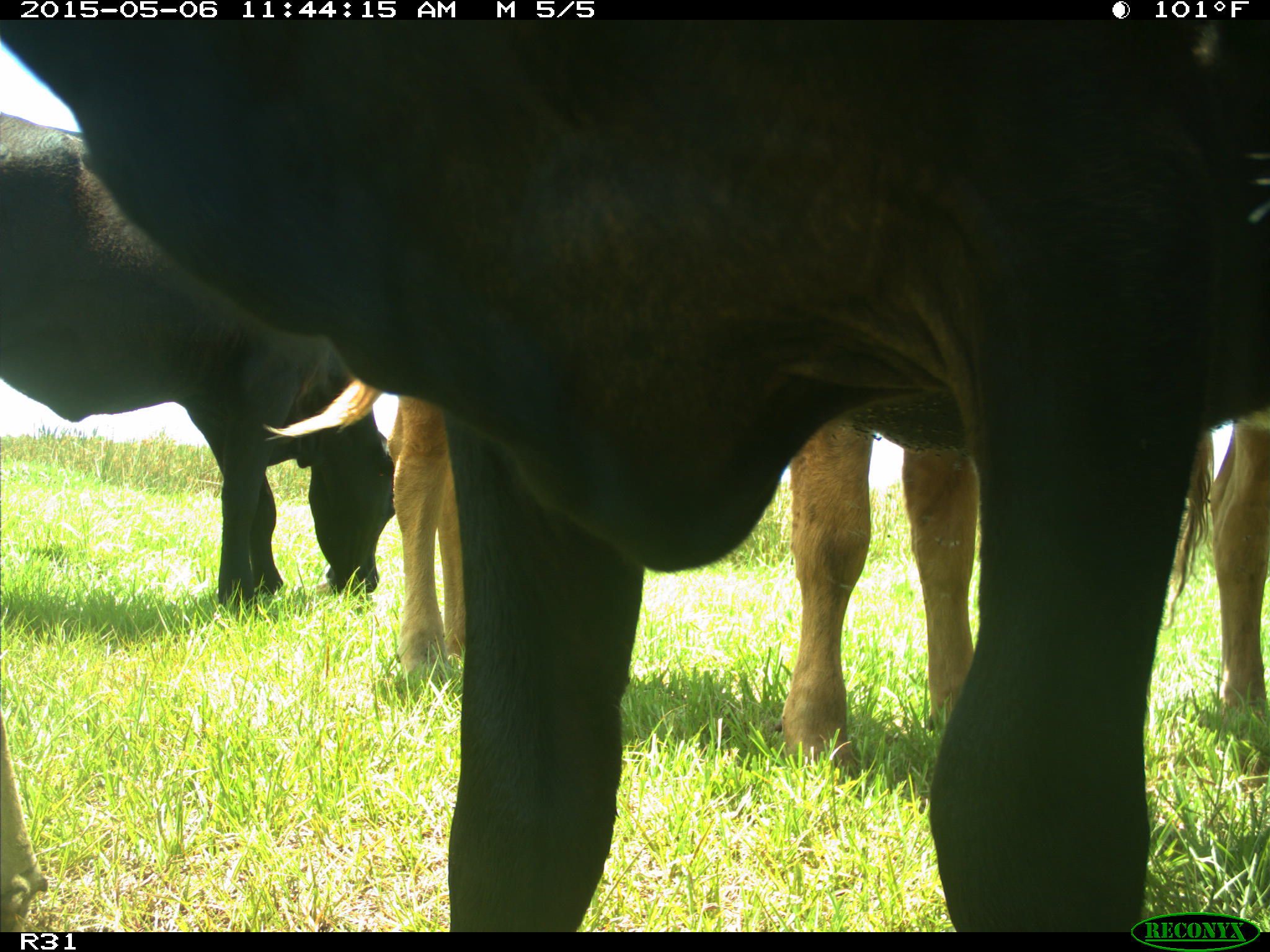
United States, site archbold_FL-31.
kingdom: Animalia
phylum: Chordata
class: Mammalia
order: Artiodactyla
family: Bovidae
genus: Bos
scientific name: Bos taurus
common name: domestic cow